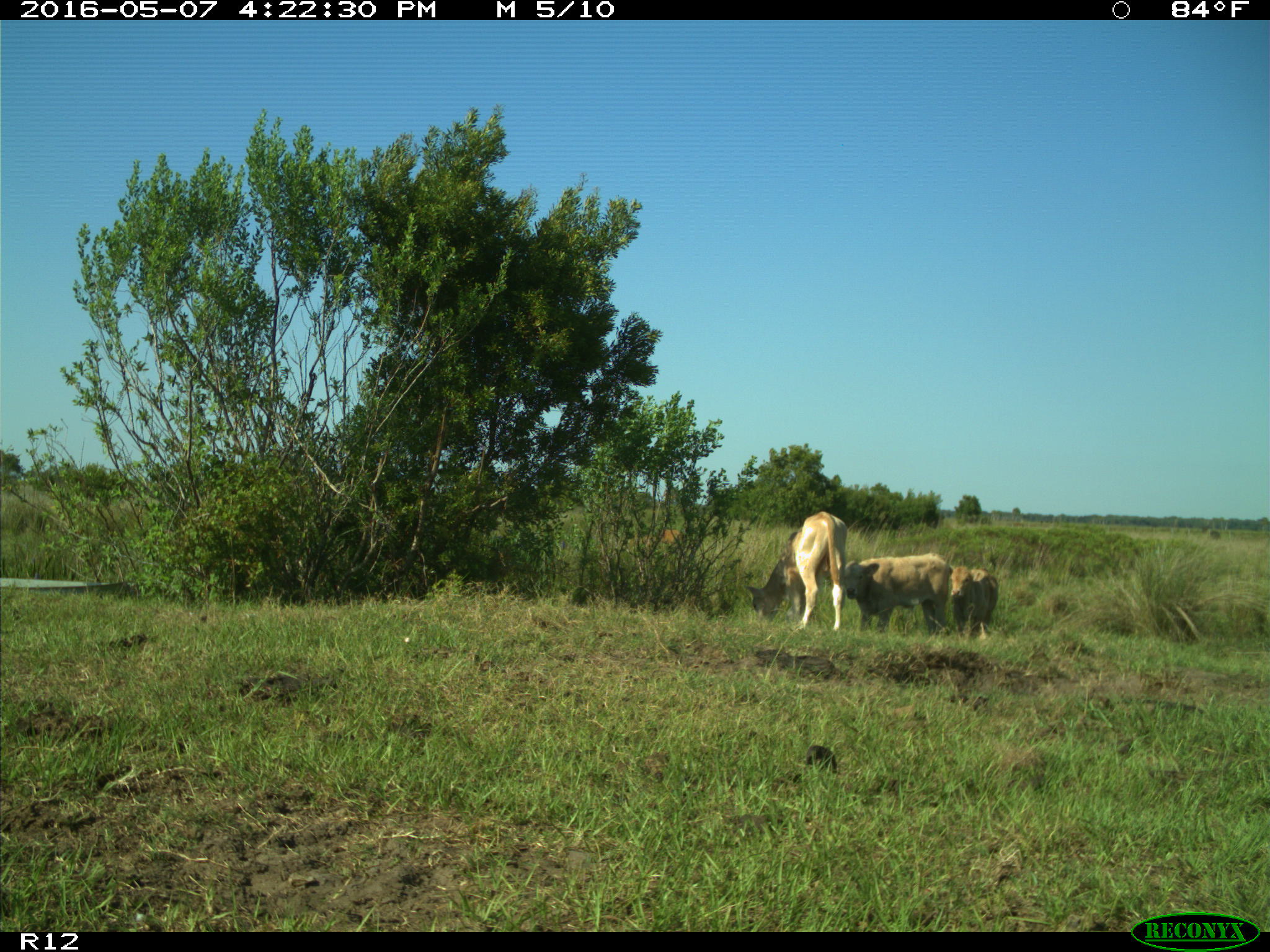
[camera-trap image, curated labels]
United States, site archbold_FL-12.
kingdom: Animalia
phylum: Chordata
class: Mammalia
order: Artiodactyla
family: Bovidae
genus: Bos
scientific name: Bos taurus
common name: domestic cow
Bos taurus (domestic cow).